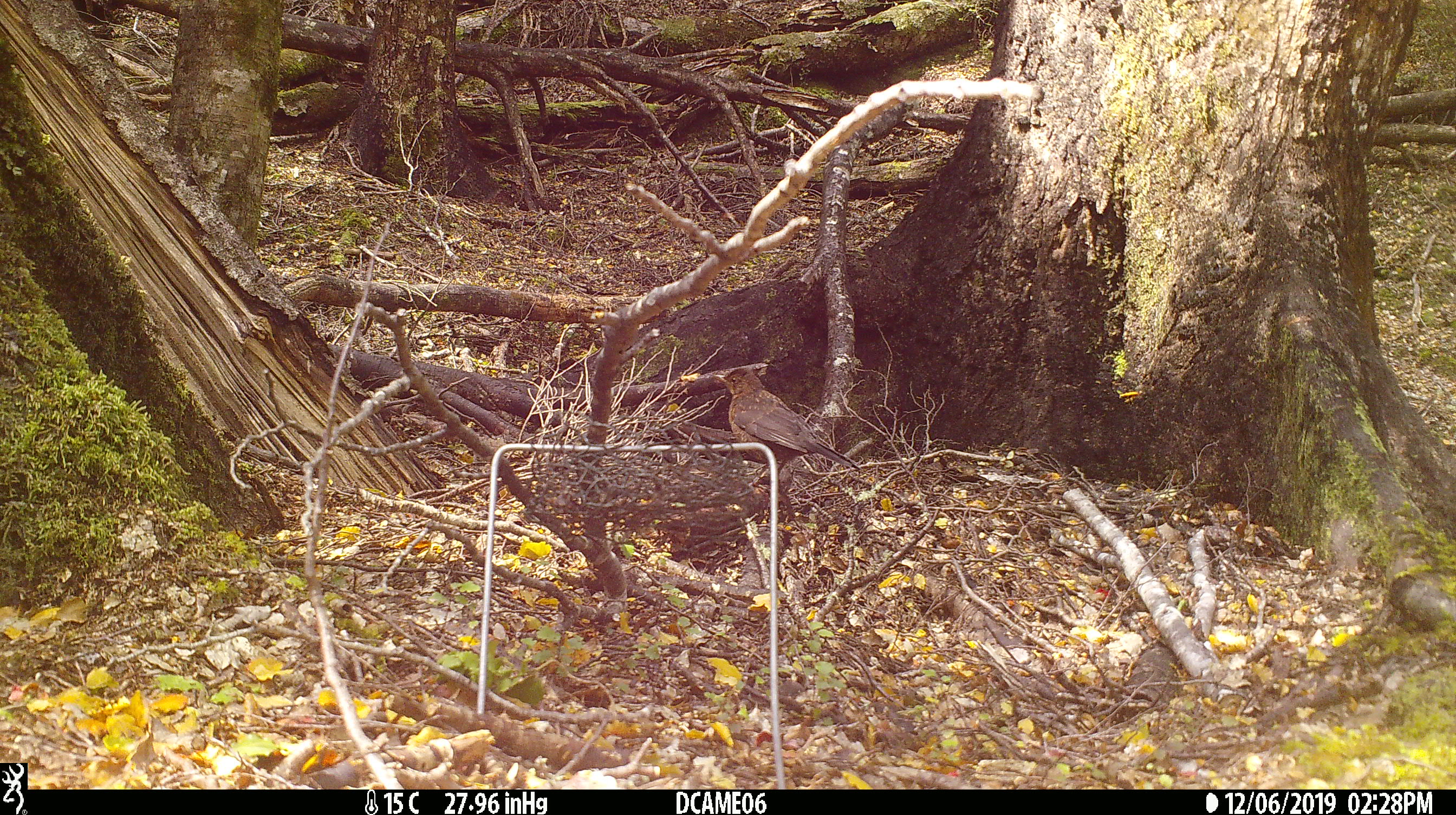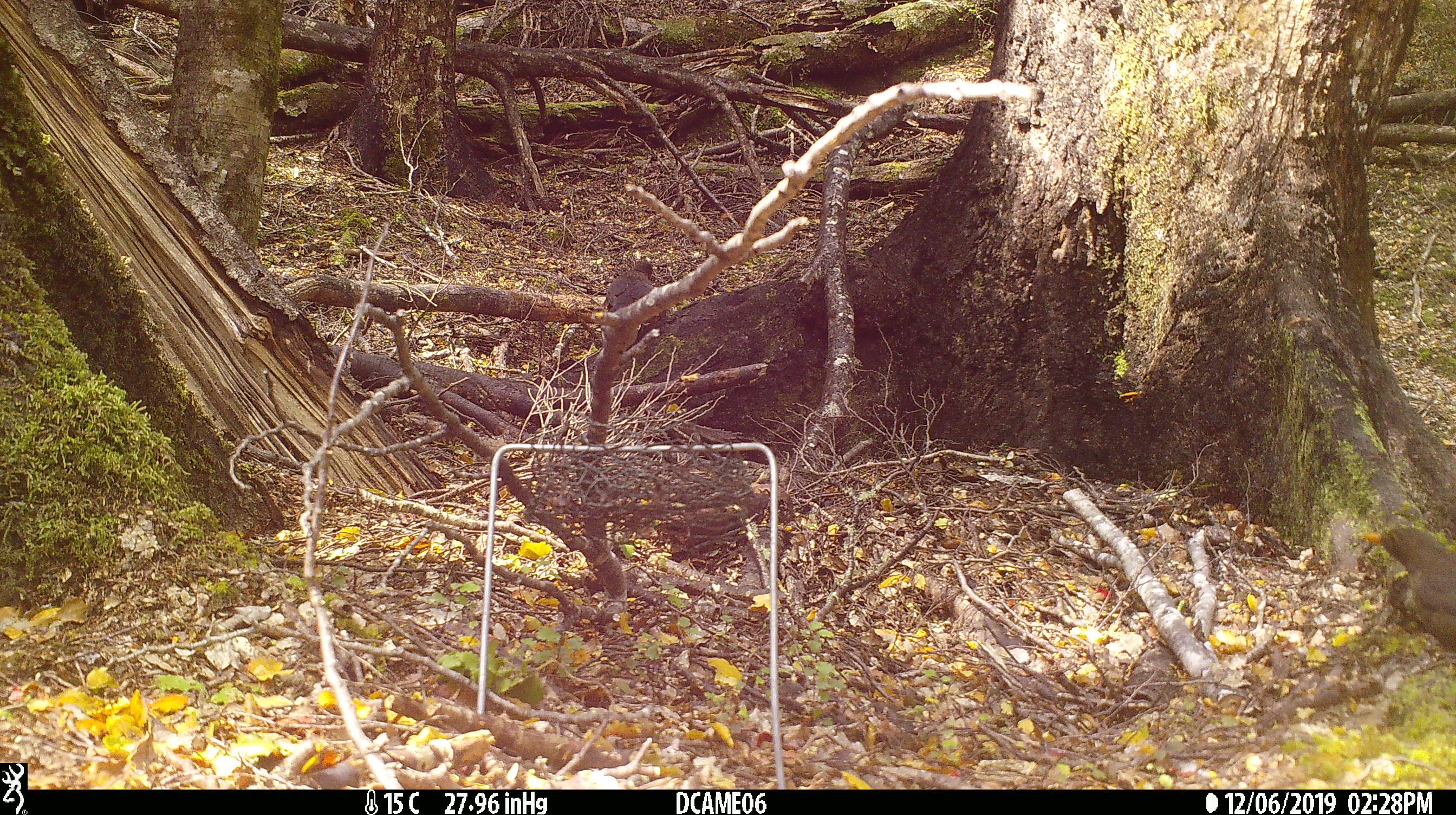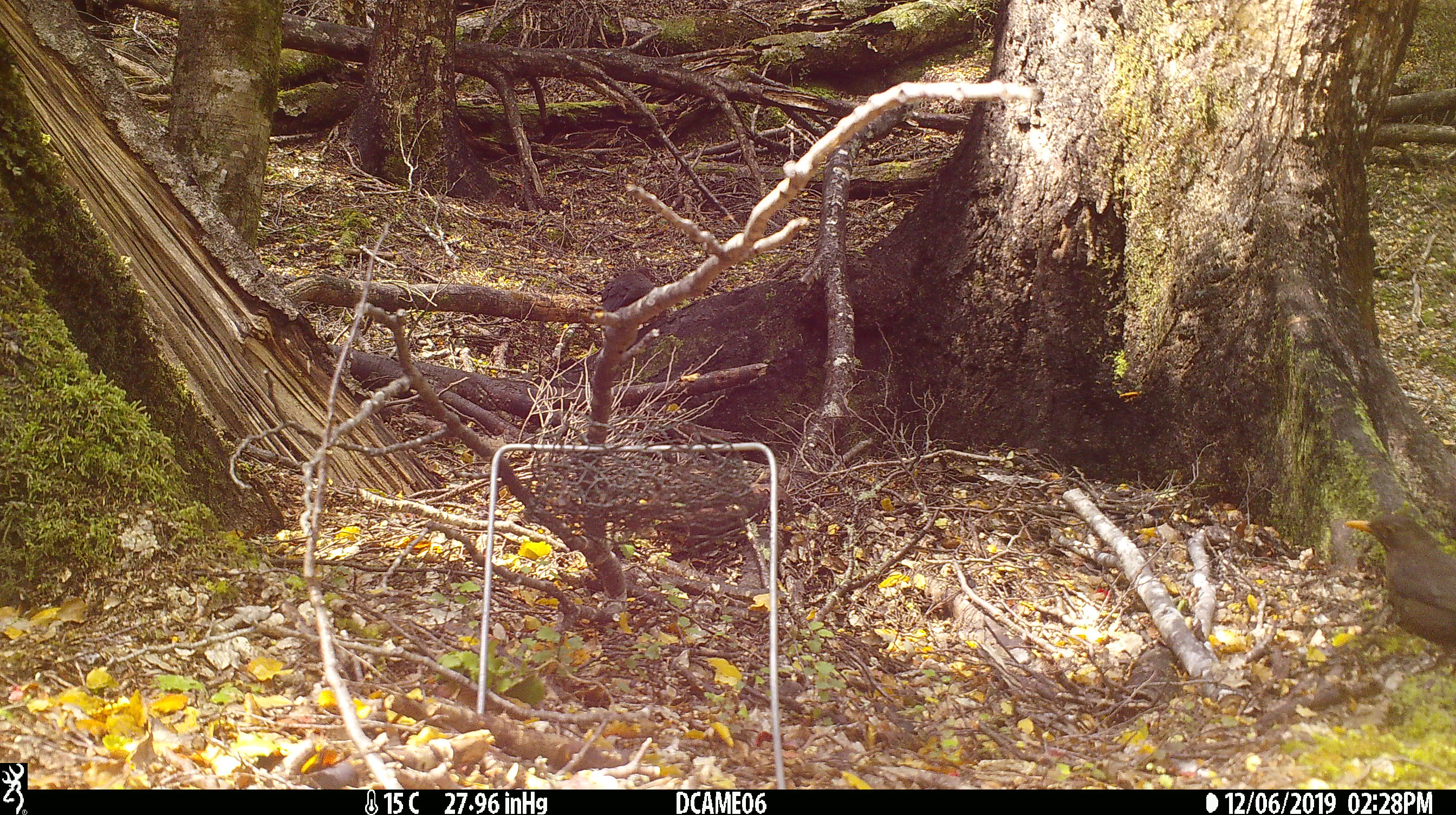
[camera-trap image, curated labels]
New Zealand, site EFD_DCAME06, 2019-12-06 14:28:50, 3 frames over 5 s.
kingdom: Animalia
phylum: Chordata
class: Aves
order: Passeriformes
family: Turdidae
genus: Turdus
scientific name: Turdus merula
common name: eurasian blackbird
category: blackbird